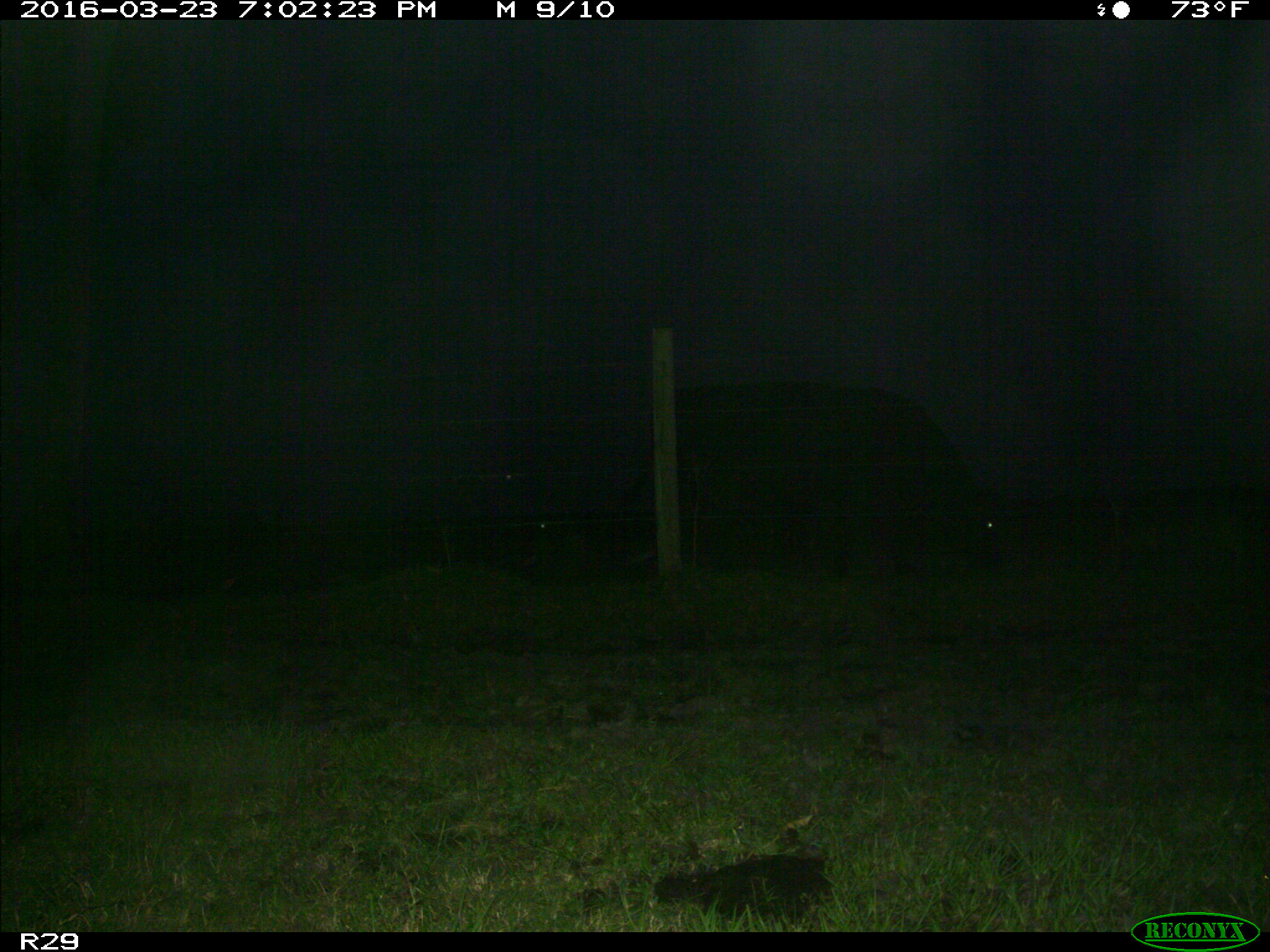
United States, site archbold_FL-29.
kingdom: Animalia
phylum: Chordata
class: Mammalia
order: Artiodactyla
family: Bovidae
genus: Bos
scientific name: Bos taurus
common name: domestic cow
Bos taurus (domestic cow).